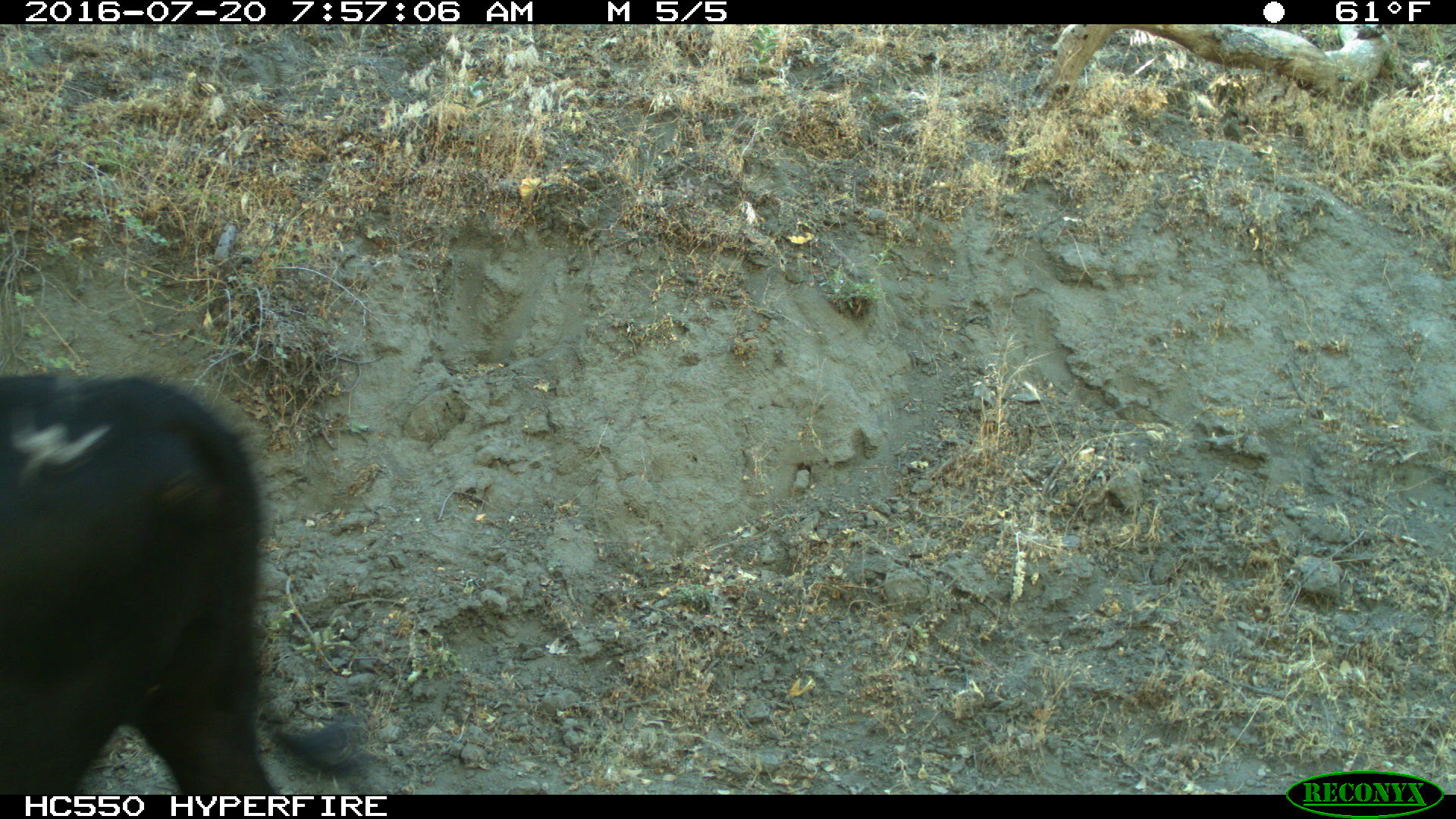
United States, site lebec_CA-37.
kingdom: Animalia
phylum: Chordata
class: Mammalia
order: Artiodactyla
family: Bovidae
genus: Bos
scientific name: Bos taurus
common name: domestic cow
Bos taurus (domestic cow).